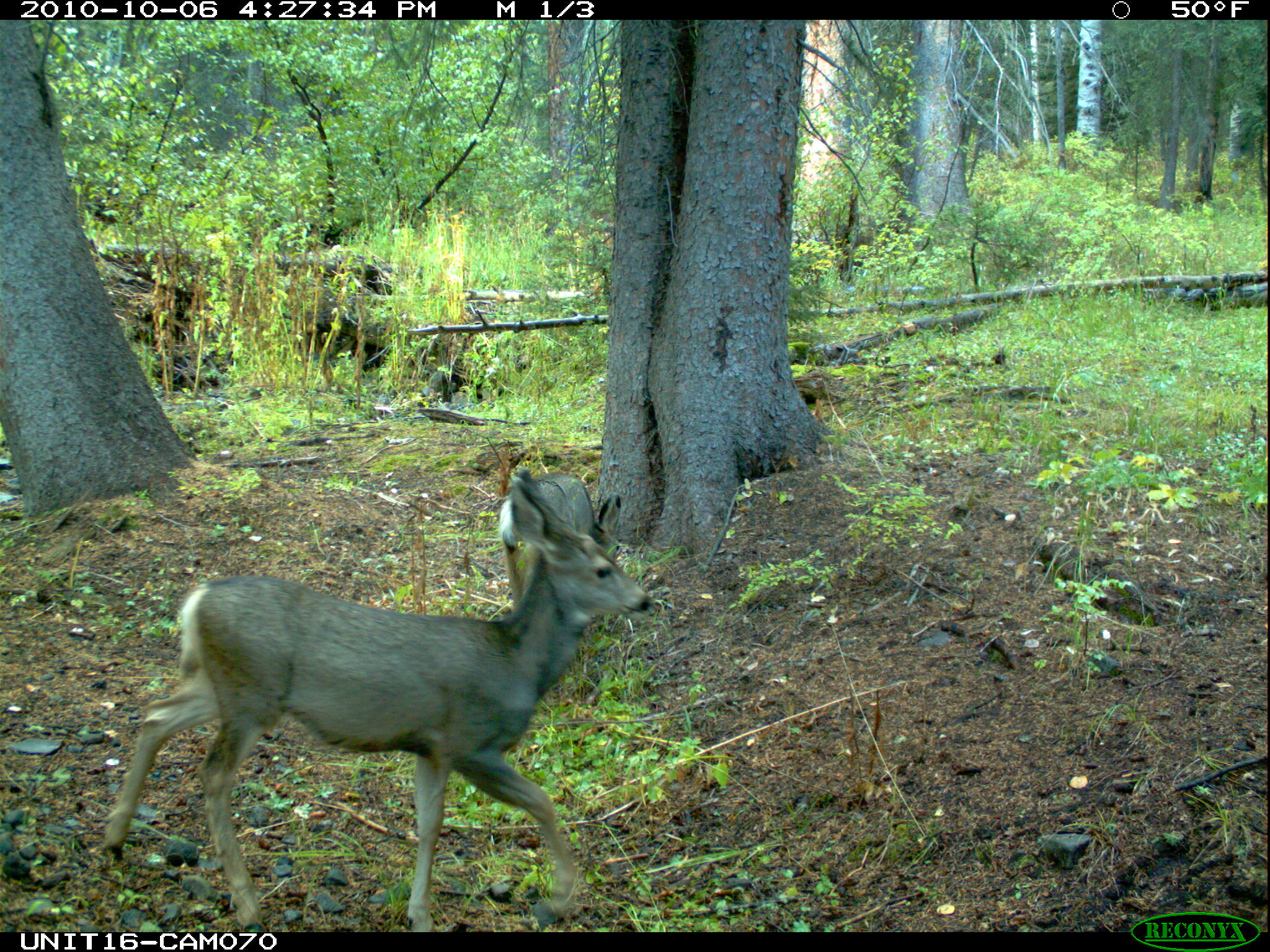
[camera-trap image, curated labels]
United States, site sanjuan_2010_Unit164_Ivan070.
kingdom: Animalia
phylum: Chordata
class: Mammalia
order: Artiodactyla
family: Cervidae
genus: Odocoileus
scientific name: Odocoileus hemionus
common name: mule deer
Odocoileus hemionus (mule deer).